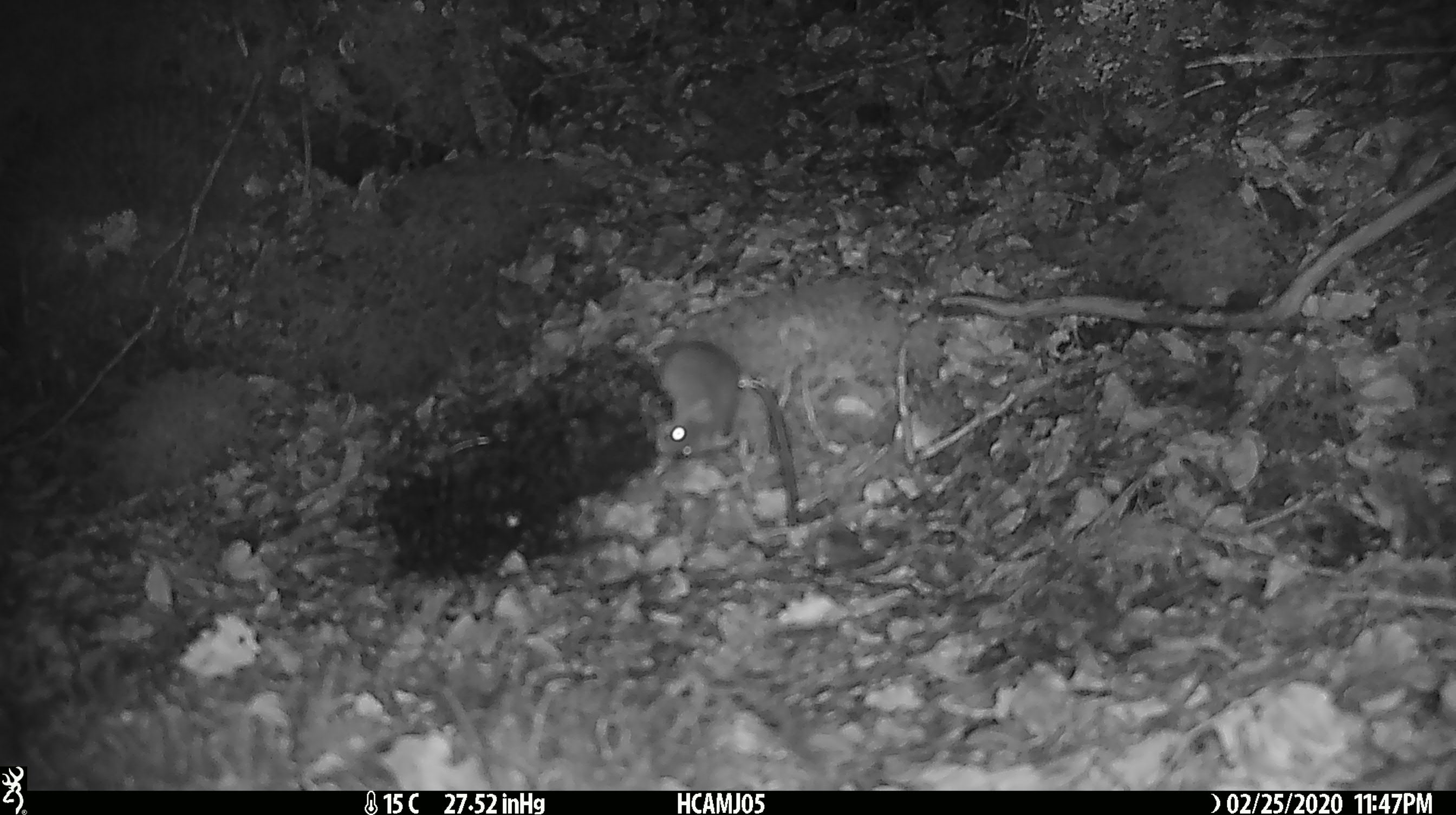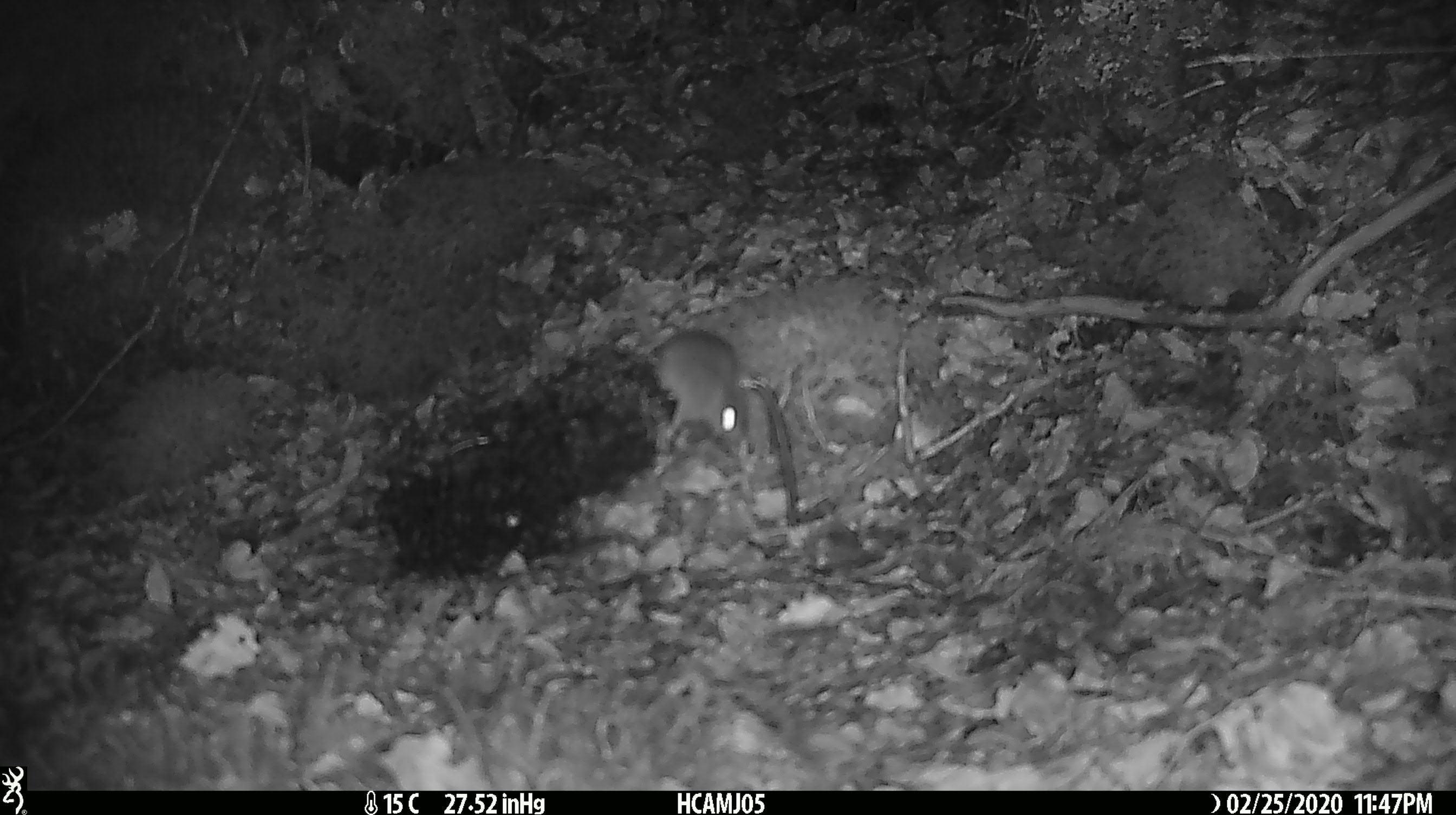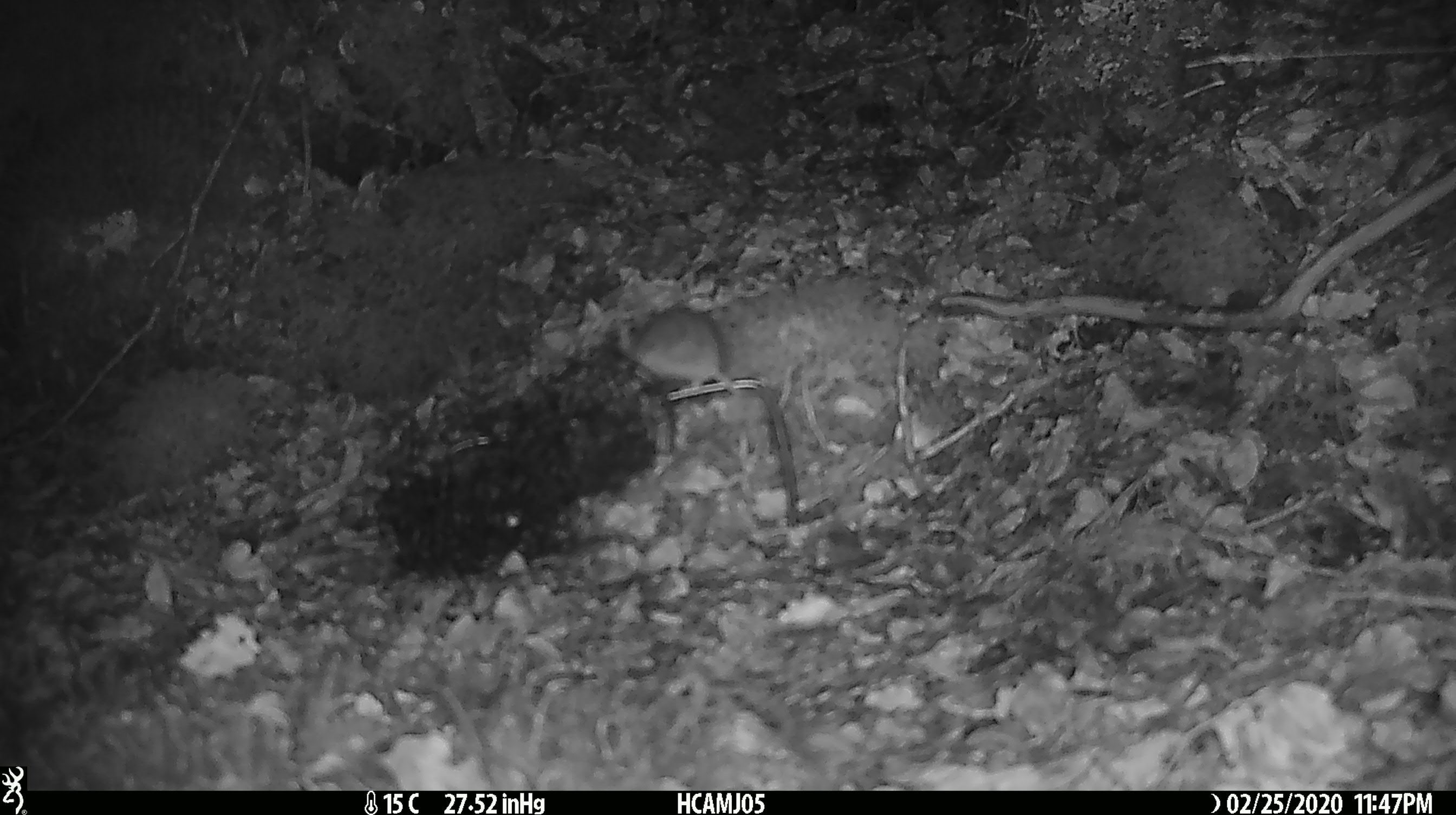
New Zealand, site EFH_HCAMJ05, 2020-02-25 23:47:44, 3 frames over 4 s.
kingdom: Animalia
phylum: Chordata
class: Mammalia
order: Rodentia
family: Muridae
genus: Mus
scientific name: Mus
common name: mouse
Mouse (Mus).